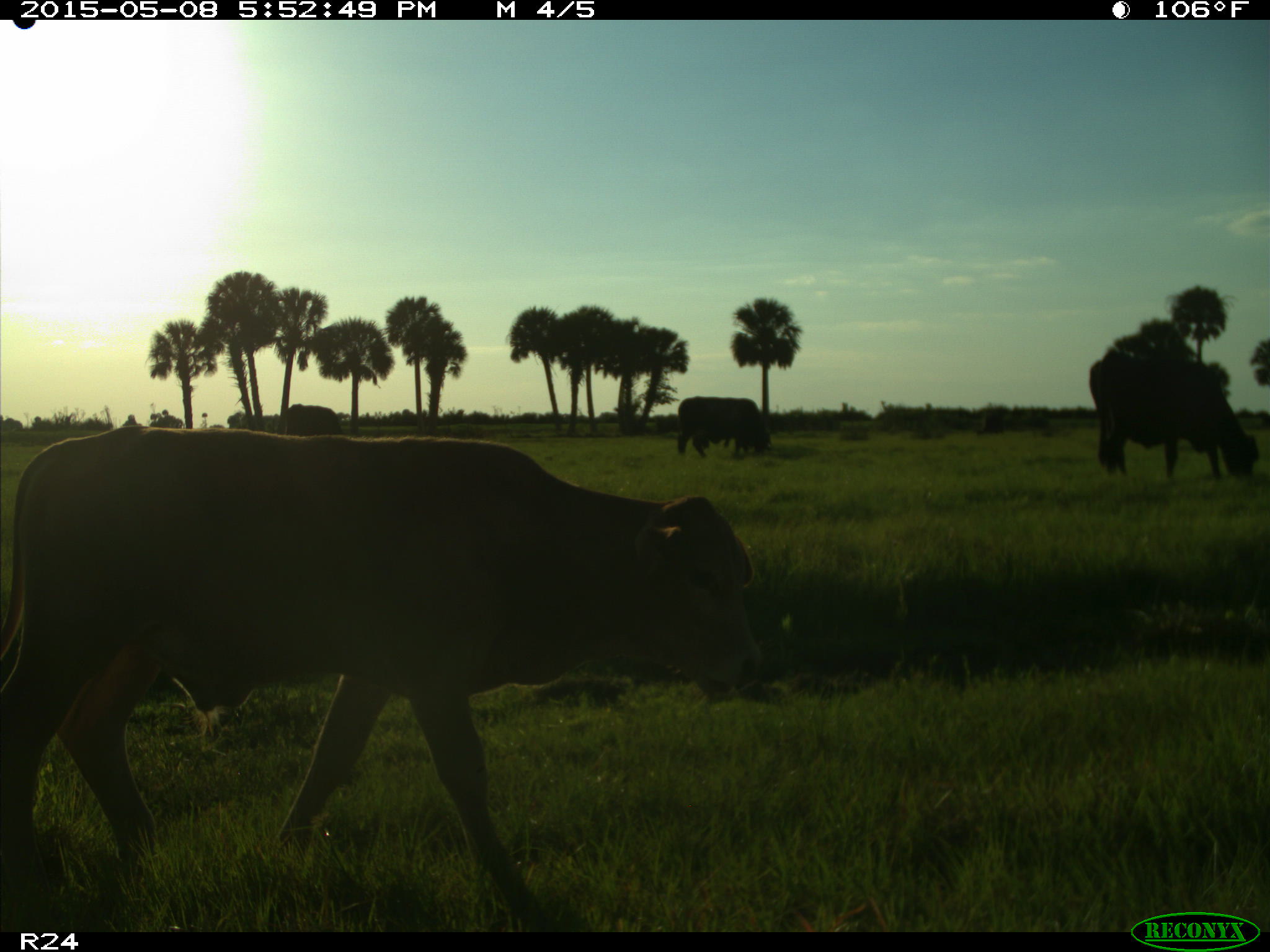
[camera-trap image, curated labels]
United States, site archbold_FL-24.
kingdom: Animalia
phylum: Chordata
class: Mammalia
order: Artiodactyla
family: Bovidae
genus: Bos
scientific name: Bos taurus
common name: domestic cow